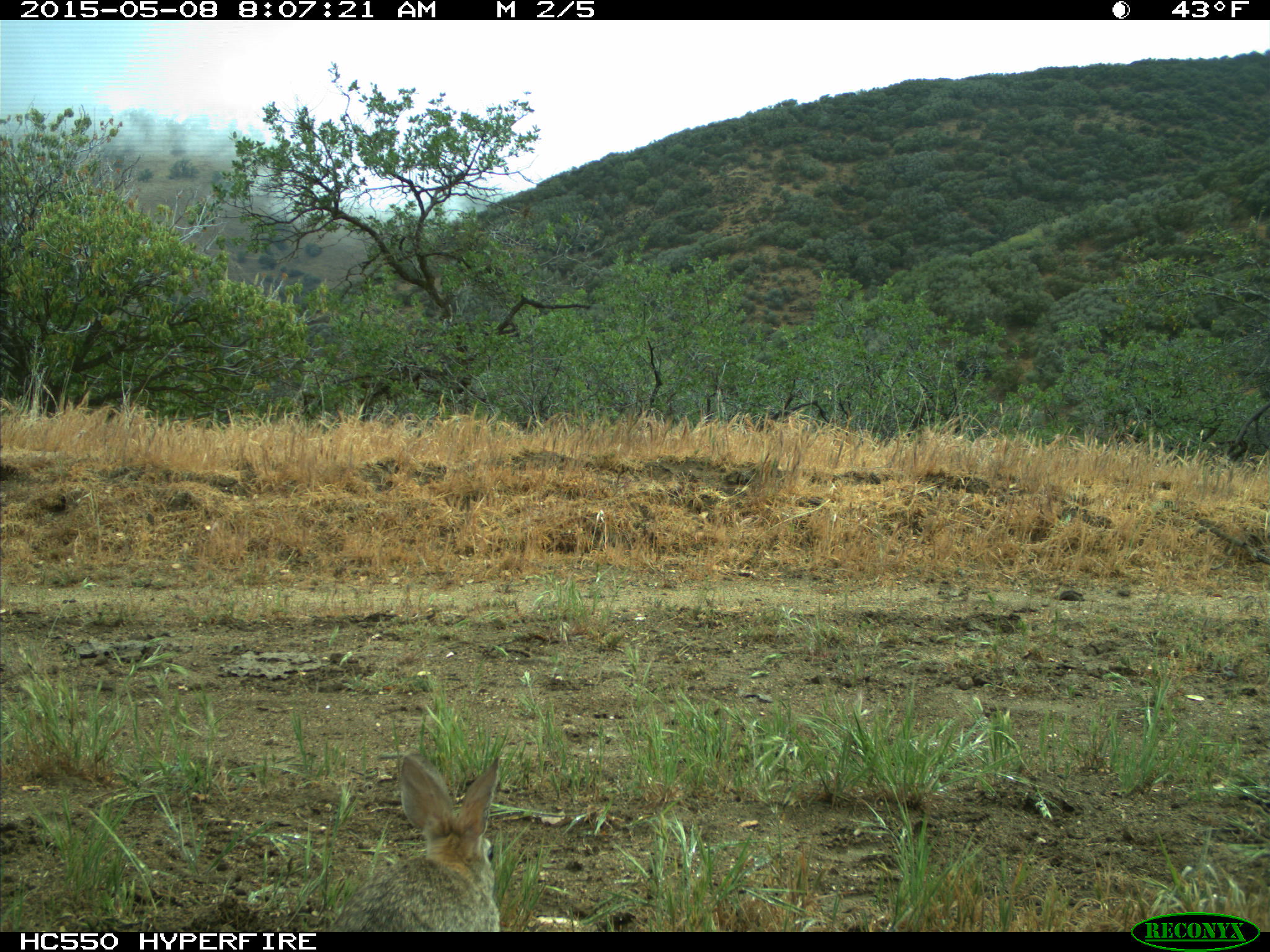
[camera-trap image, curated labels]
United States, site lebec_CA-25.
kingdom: Animalia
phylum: Chordata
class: Mammalia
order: Lagomorpha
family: Leporidae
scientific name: Leporidae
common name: rabbits and hares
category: unidentified rabbit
Unidentified rabbit (rabbits and hares) (Leporidae).